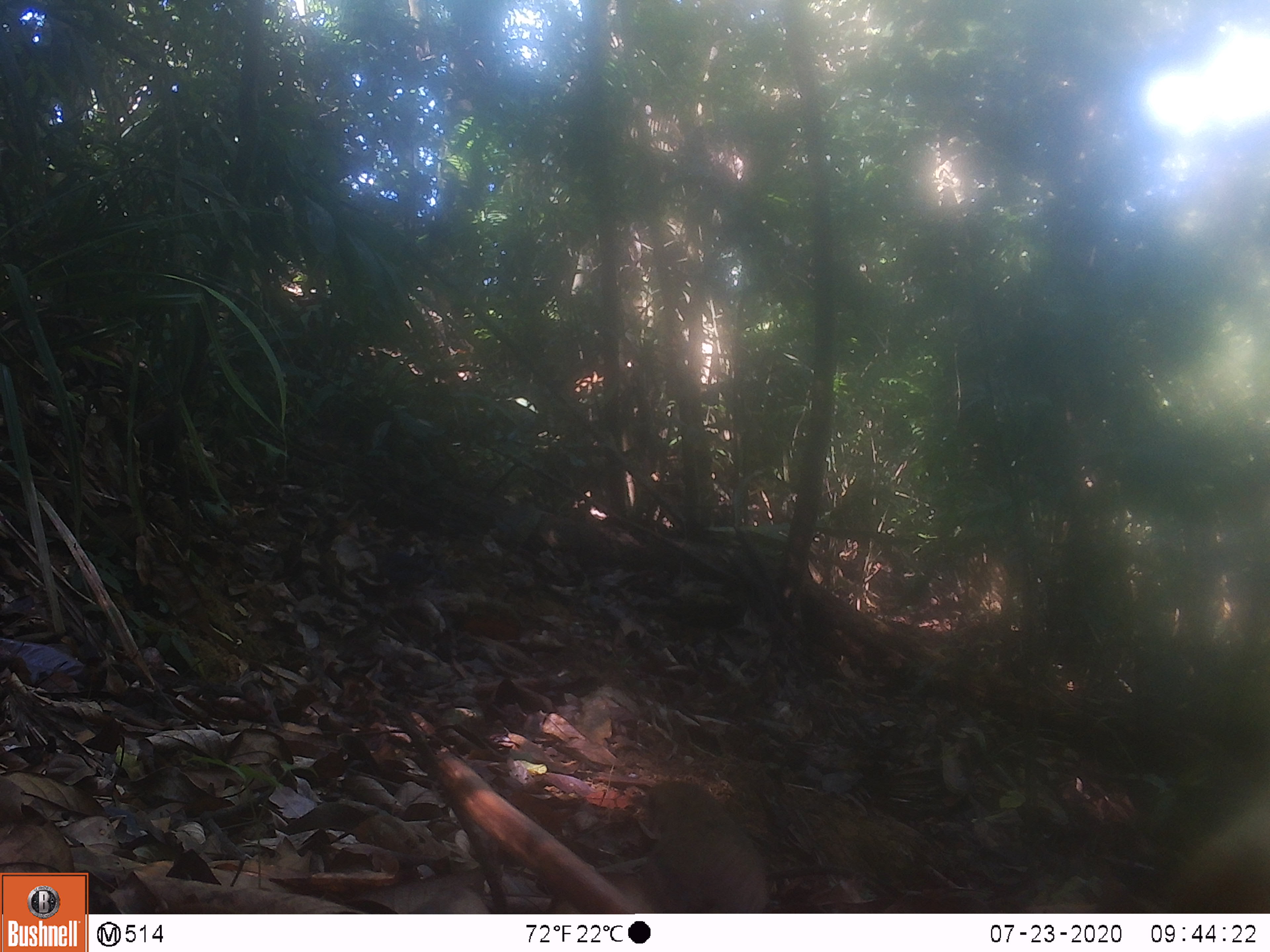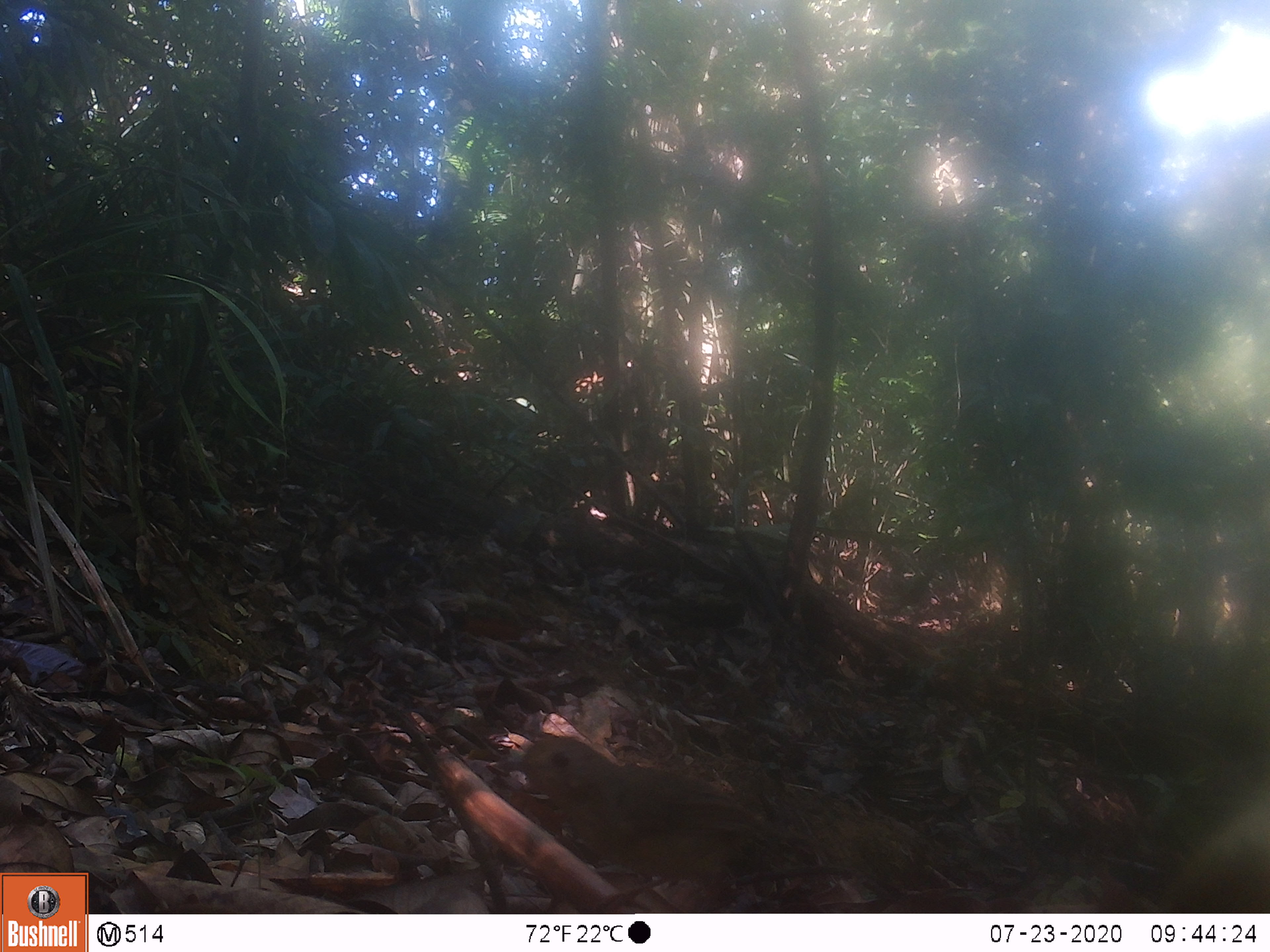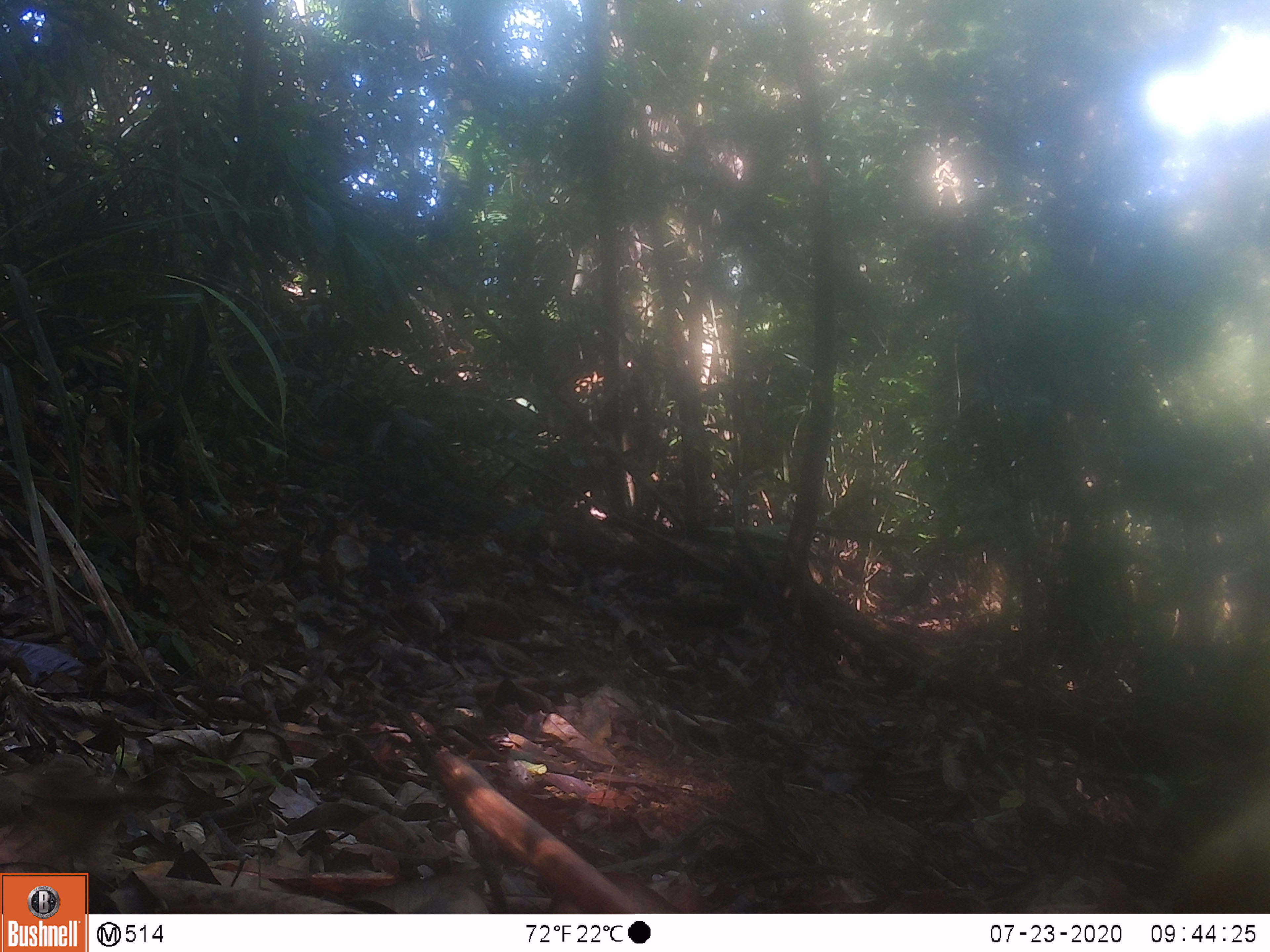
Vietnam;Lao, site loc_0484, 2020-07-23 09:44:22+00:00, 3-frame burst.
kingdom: Animalia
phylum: Chordata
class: Aves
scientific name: Aves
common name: bird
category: unidentified bird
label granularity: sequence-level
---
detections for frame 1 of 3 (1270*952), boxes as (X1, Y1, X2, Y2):
unidentified bird: (642, 779, 771, 913); (357, 543, 448, 586)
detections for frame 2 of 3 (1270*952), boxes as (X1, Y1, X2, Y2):
unidentified bird: (497, 736, 814, 913); (330, 533, 420, 592)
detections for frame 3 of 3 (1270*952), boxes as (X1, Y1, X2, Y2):
unidentified bird: (0, 752, 179, 871); (362, 527, 417, 585)